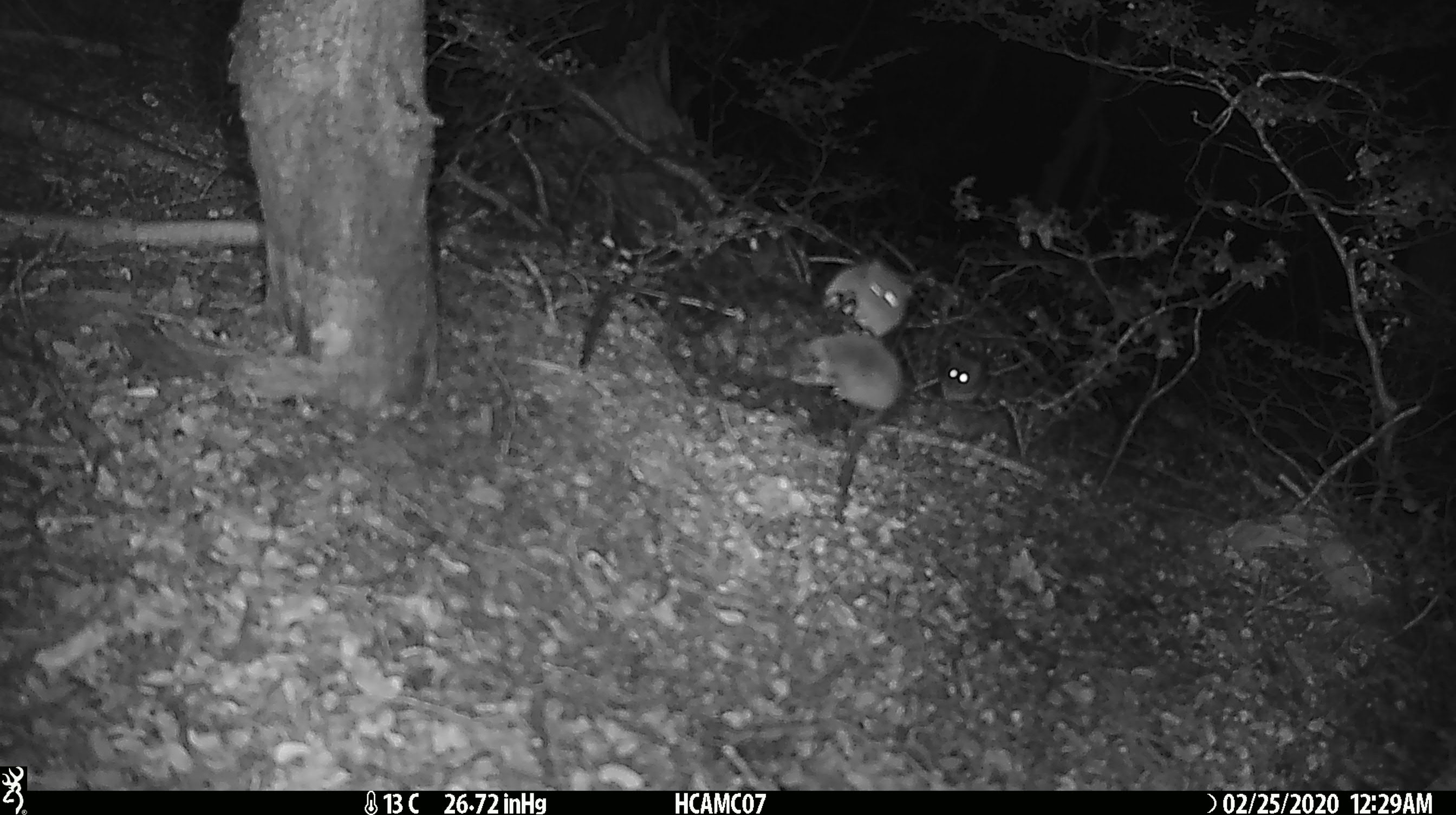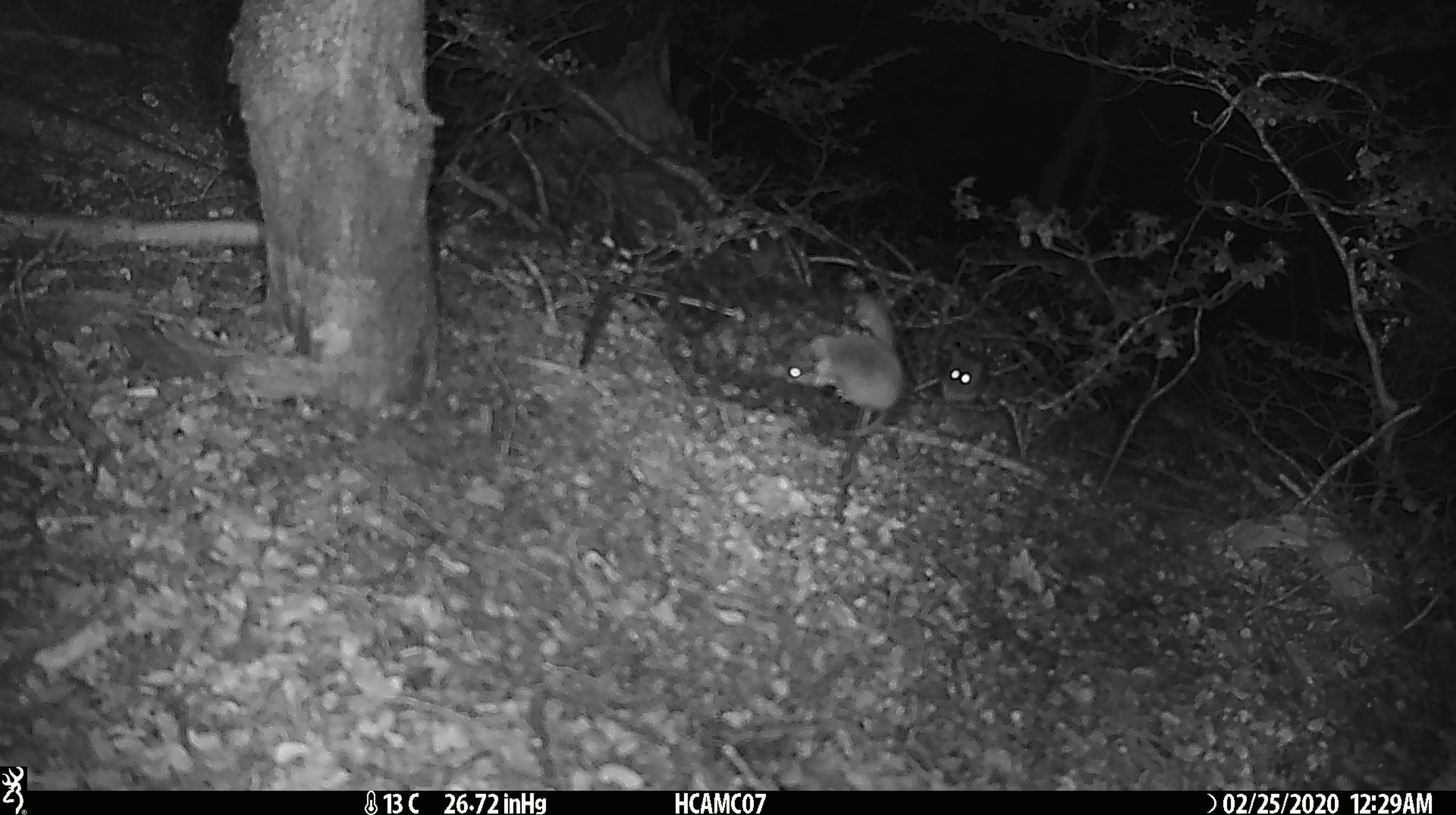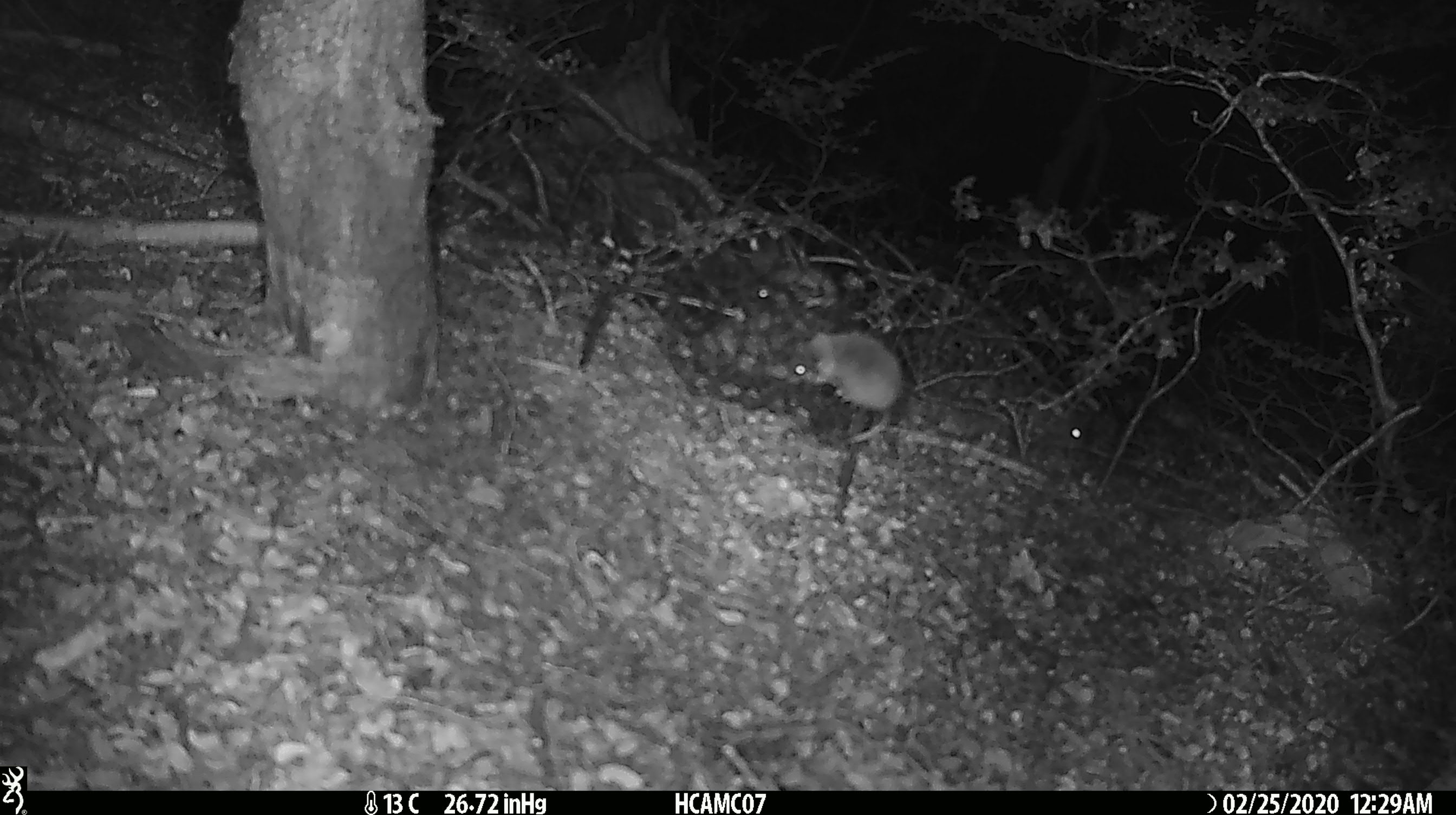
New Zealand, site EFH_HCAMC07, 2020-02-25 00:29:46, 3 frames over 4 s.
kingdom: Animalia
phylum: Chordata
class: Mammalia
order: Rodentia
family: Muridae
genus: Mus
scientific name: Mus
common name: mouse